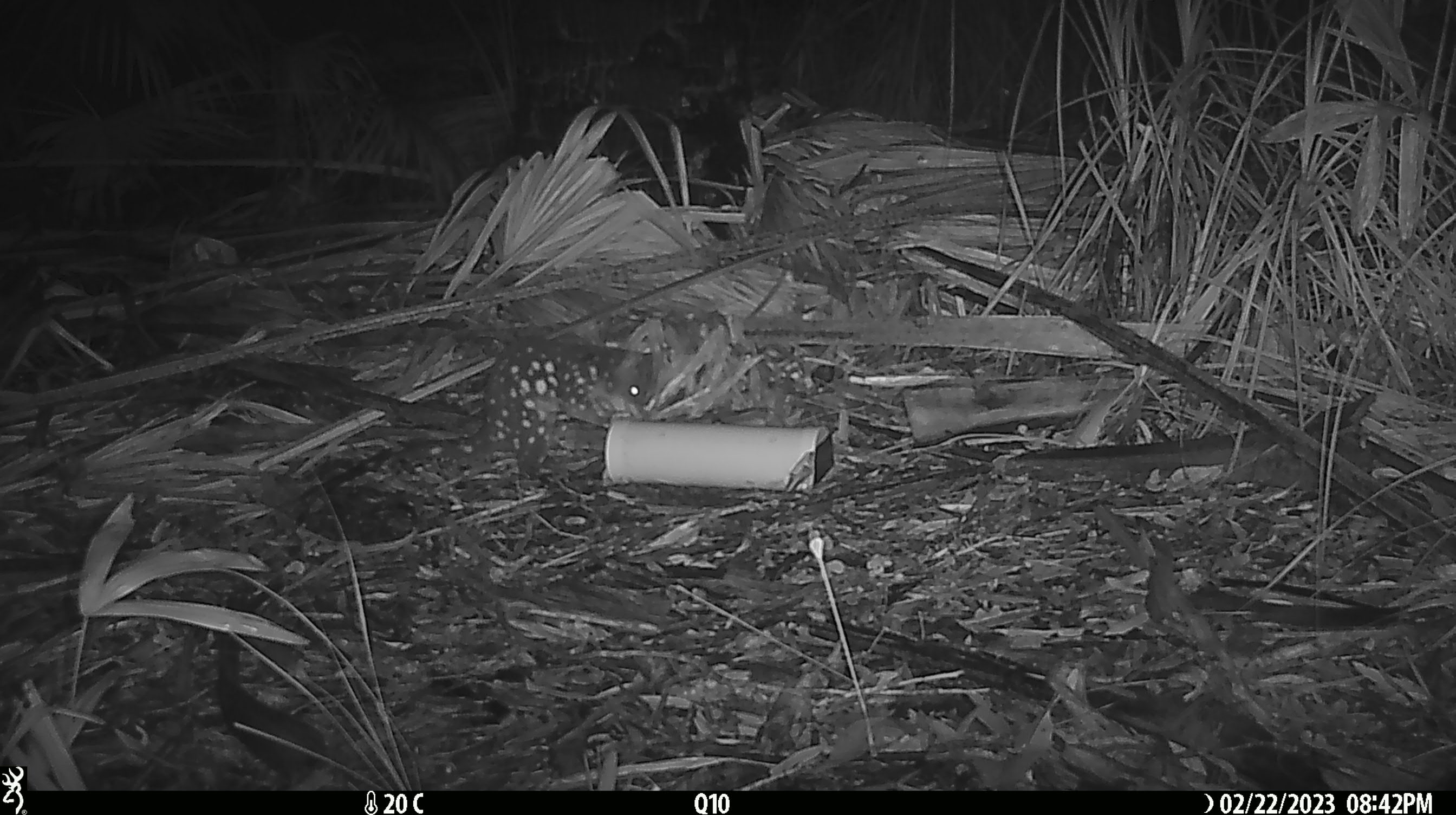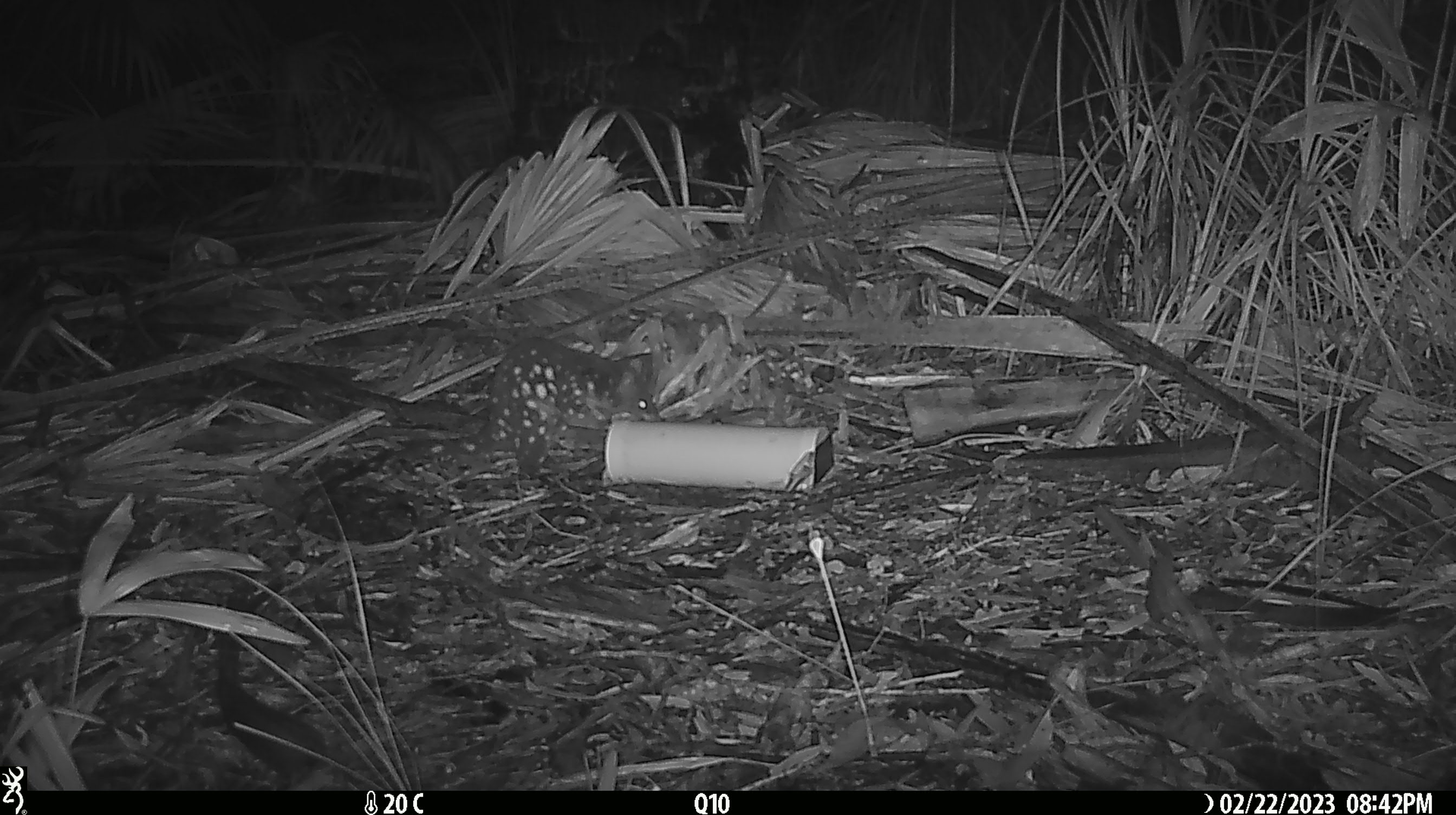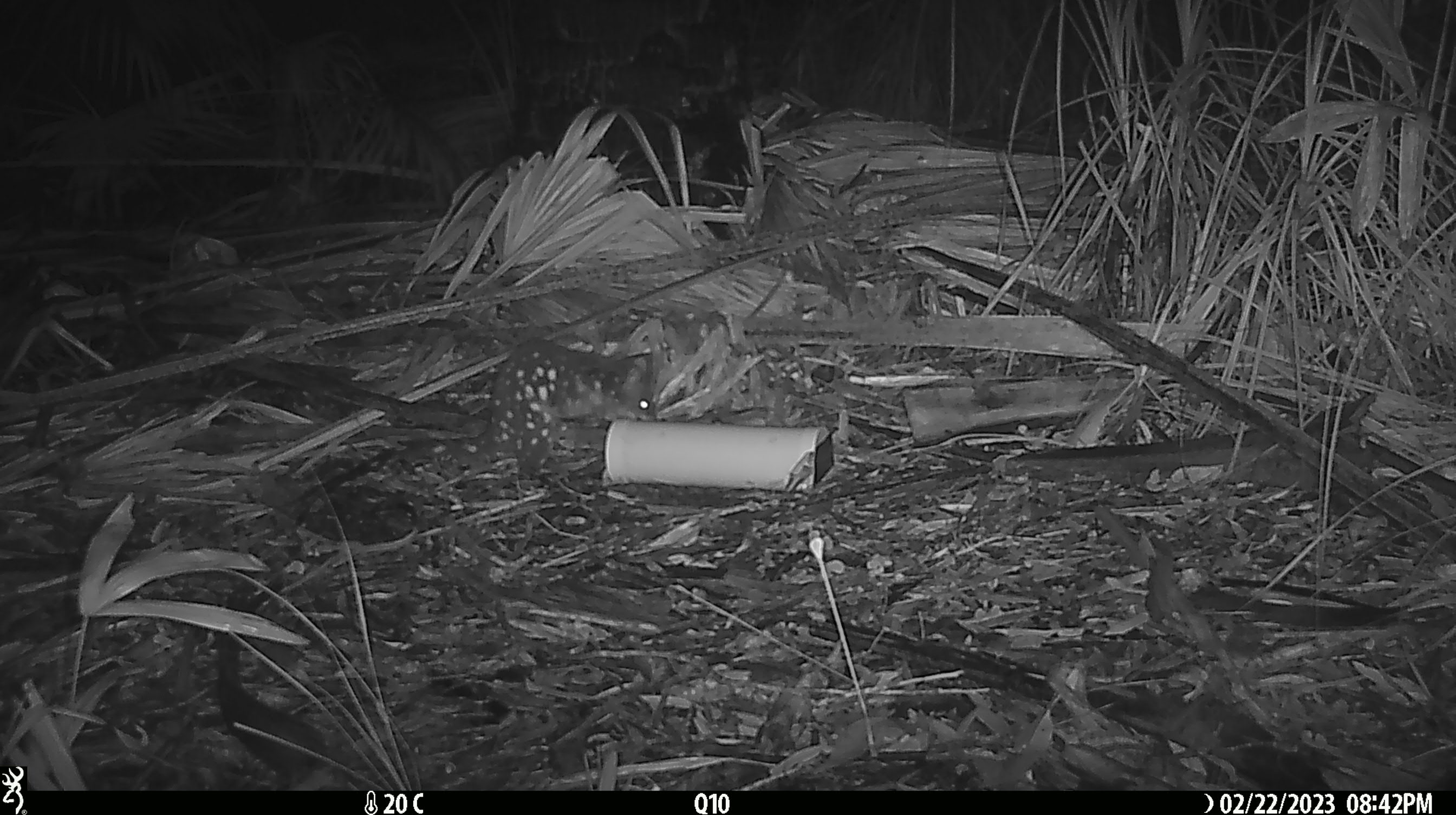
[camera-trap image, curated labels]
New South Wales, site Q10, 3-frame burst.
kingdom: Animalia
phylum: Chordata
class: Mammalia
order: Dasyuromorphia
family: Dasyuridae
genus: Dasyurus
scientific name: Dasyurus maculatus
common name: spotted-tailed quoll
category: quoll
Quoll (spotted-tailed quoll) (Dasyurus maculatus).